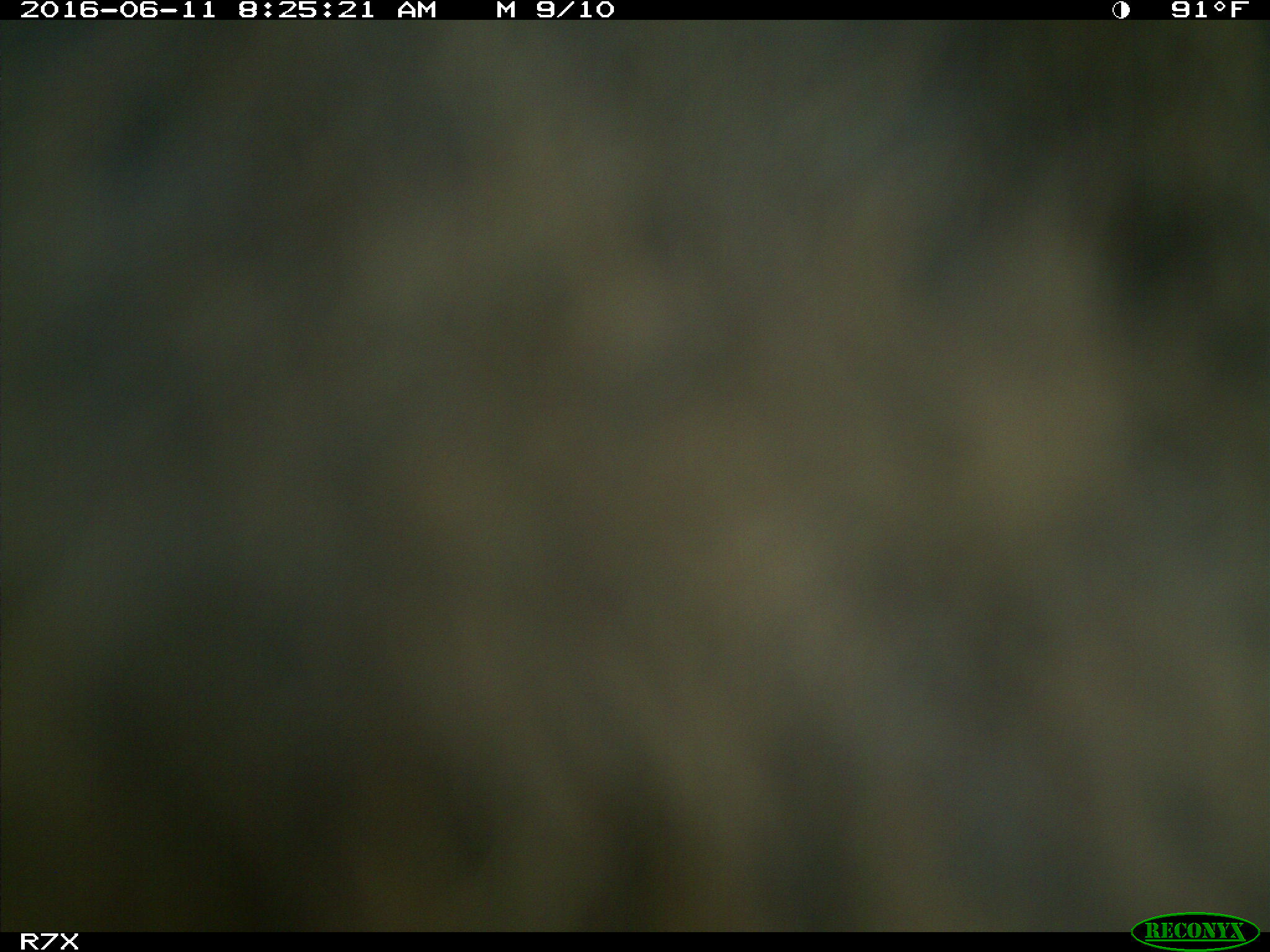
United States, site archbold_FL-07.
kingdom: Animalia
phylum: Chordata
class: Mammalia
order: Artiodactyla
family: Bovidae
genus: Bos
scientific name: Bos taurus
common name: domestic cow